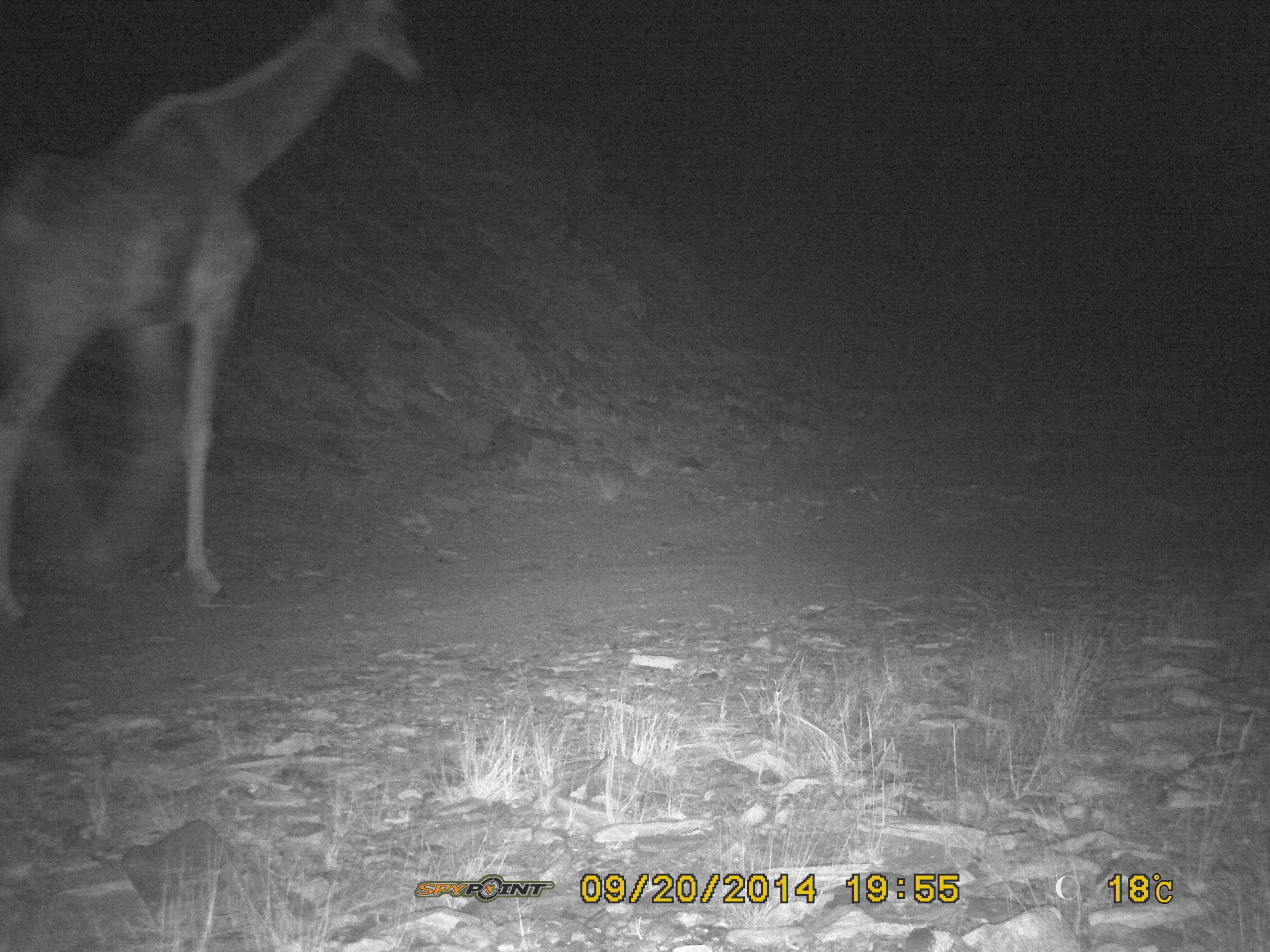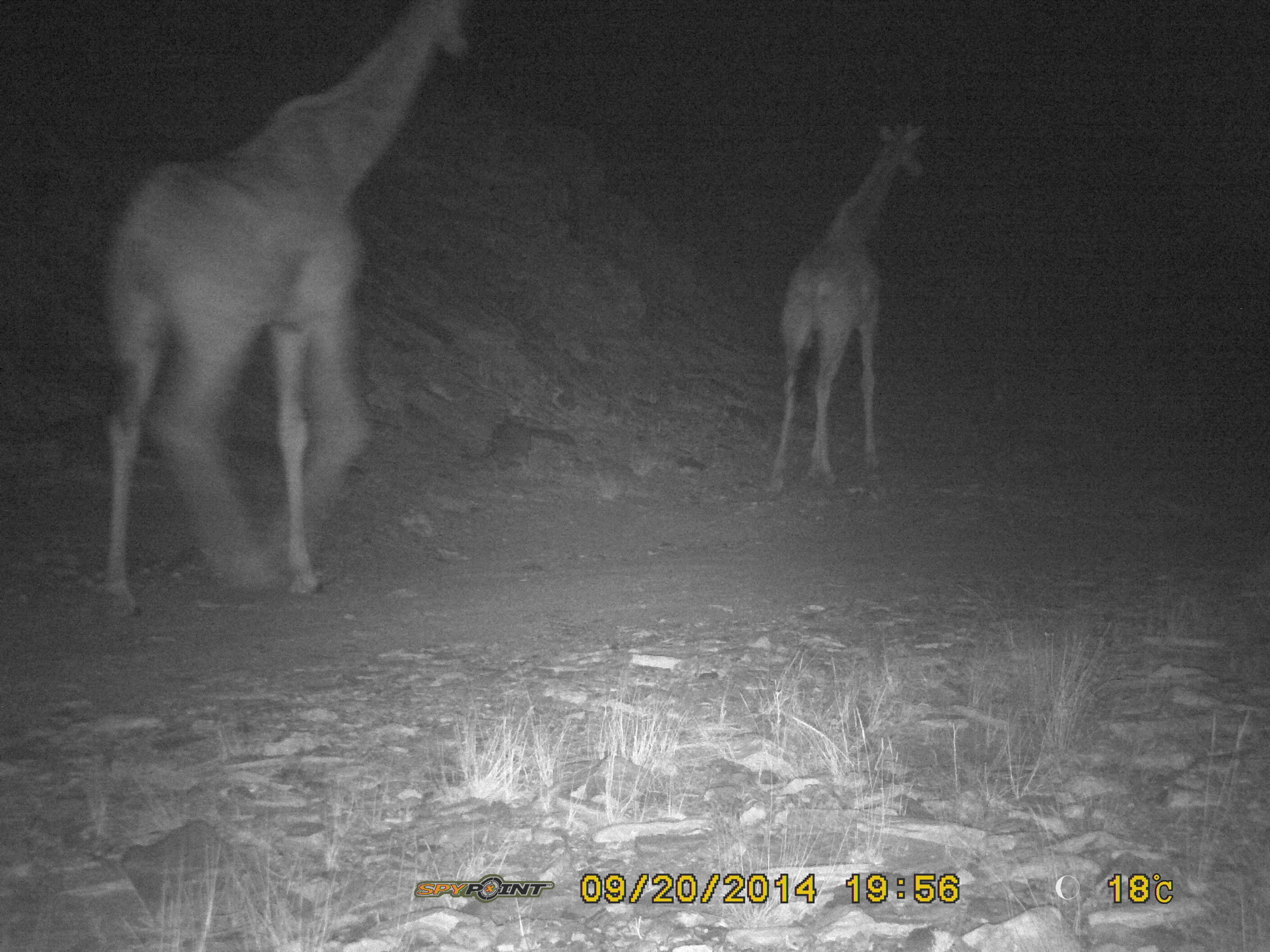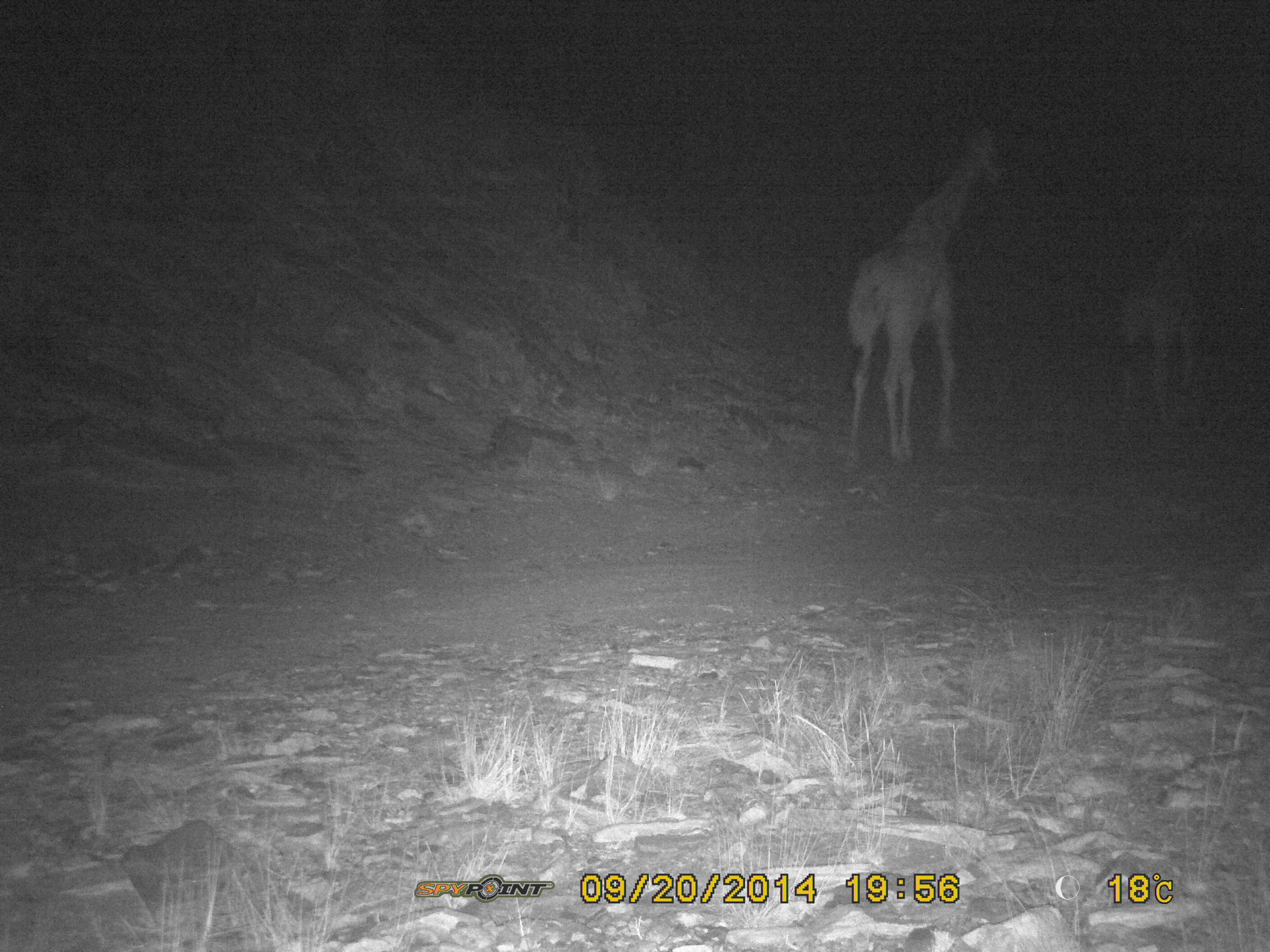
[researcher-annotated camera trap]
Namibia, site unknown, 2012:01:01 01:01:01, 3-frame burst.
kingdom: Animalia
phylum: Chordata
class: Mammalia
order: Artiodactyla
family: Giraffidae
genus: Giraffa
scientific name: Giraffa camelopardalis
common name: giraffe